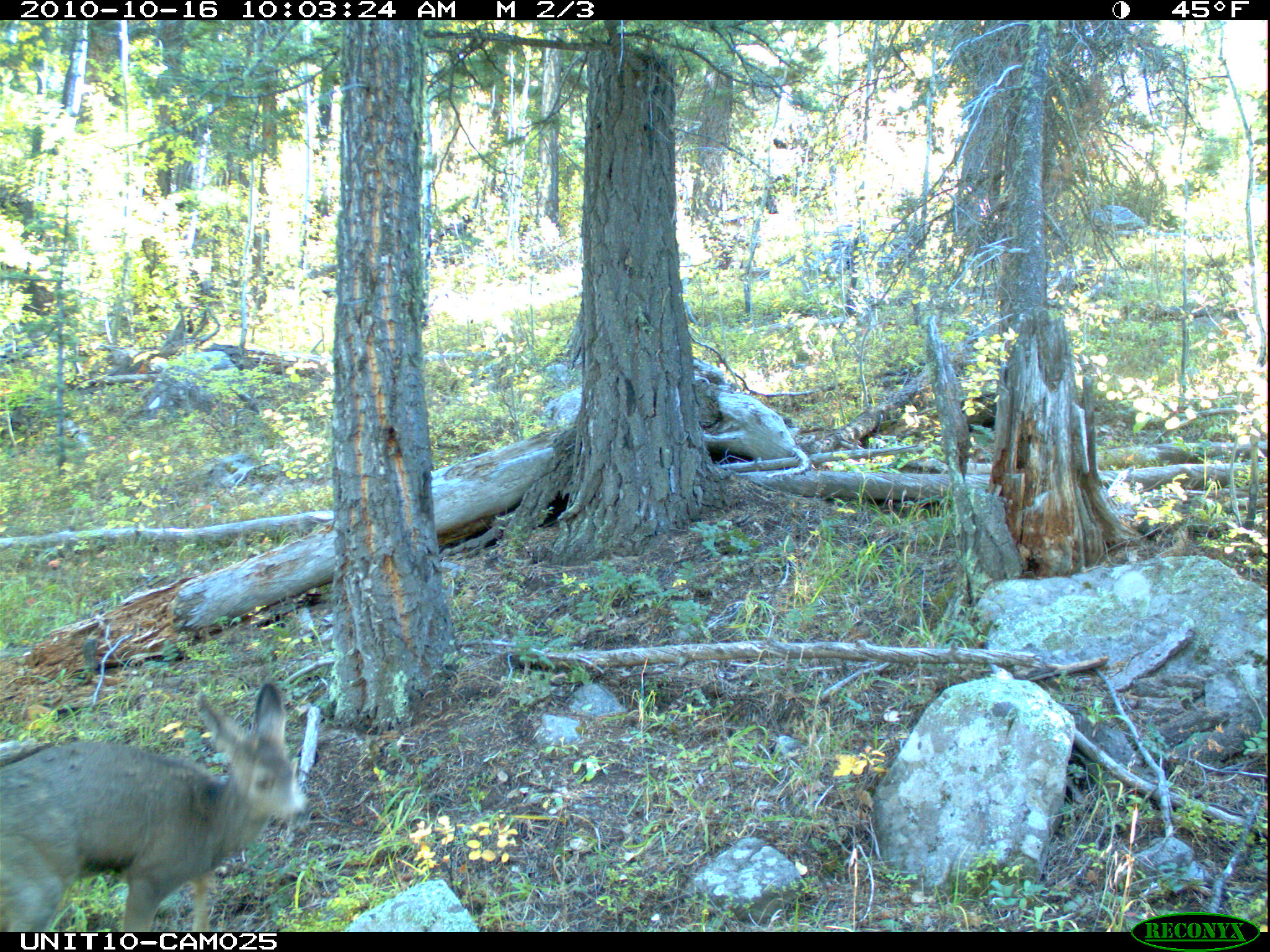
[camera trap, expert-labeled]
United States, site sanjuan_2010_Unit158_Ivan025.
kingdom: Animalia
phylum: Chordata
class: Mammalia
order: Artiodactyla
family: Cervidae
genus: Odocoileus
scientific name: Odocoileus hemionus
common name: mule deer